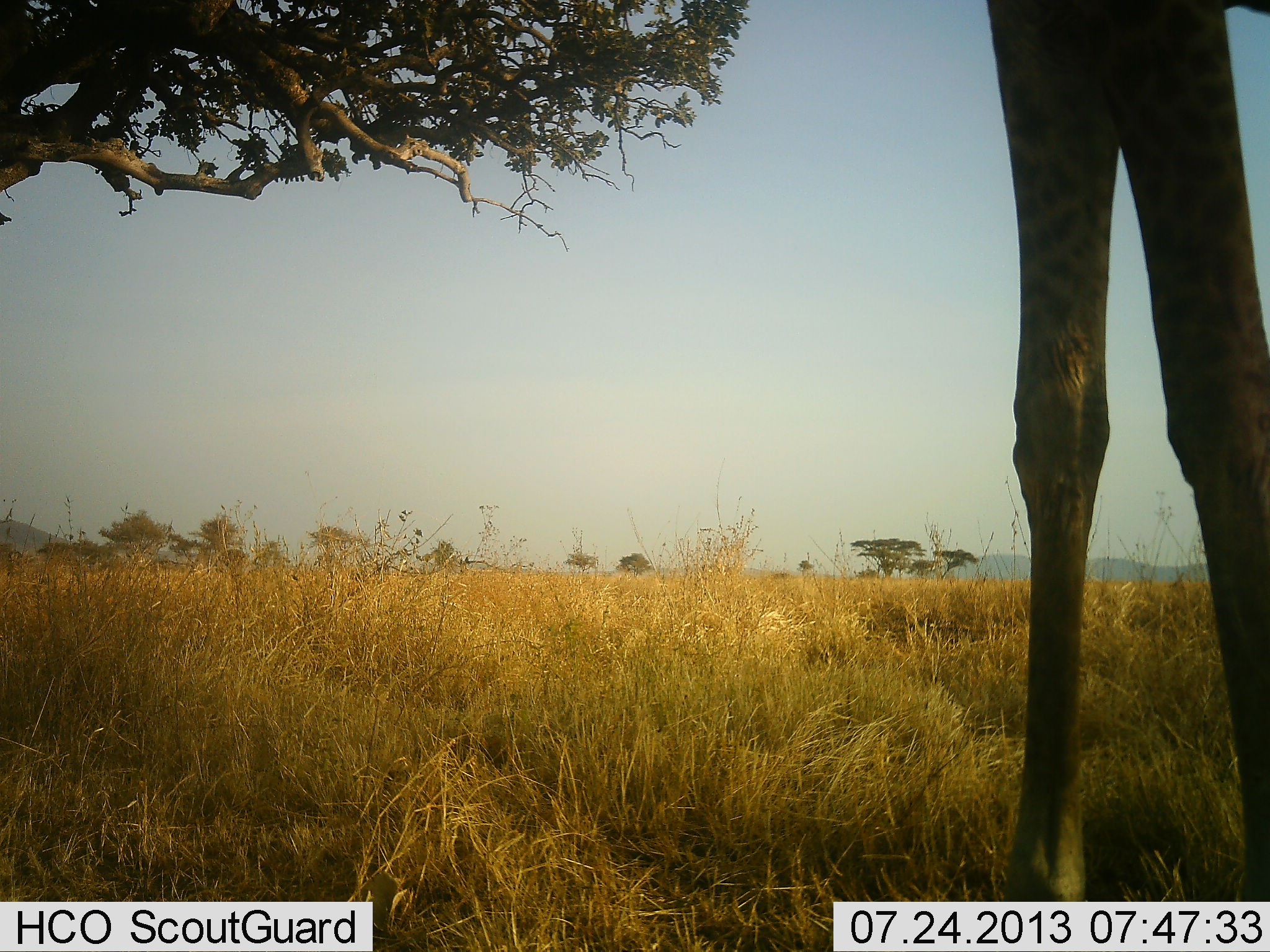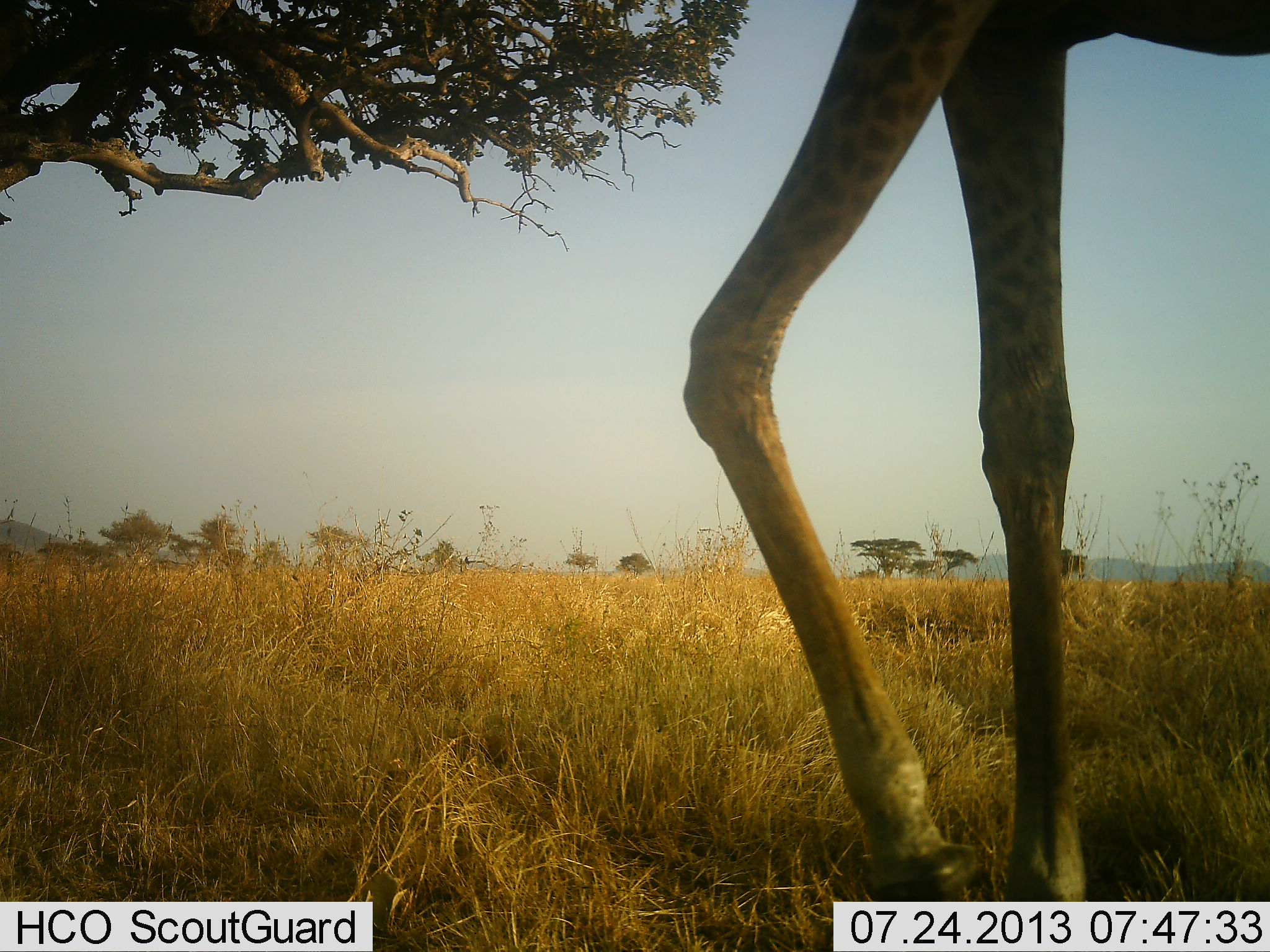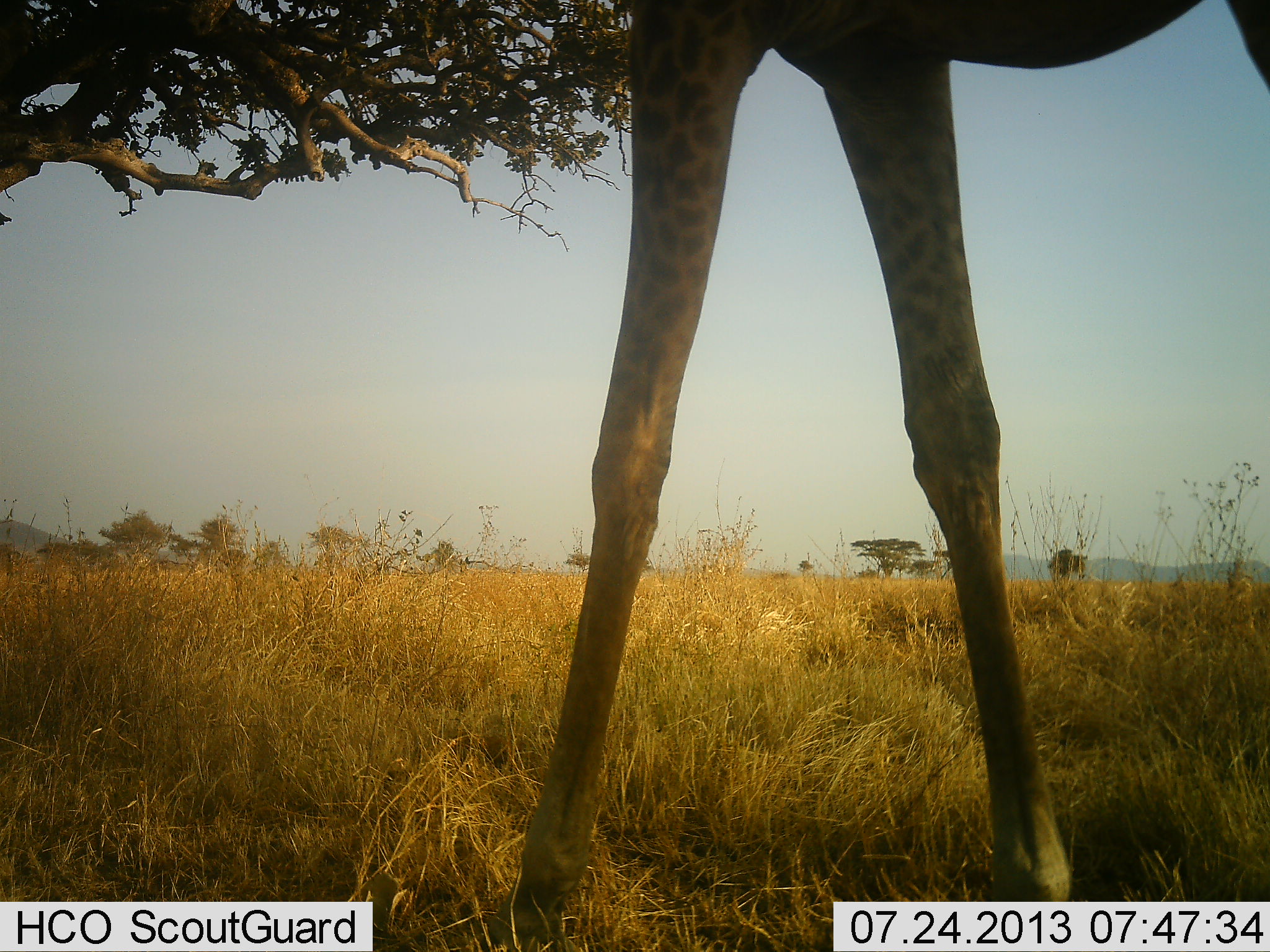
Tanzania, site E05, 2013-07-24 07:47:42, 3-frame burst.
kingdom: Animalia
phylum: Chordata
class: Mammalia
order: Artiodactyla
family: Giraffidae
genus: Giraffa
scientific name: Giraffa camelopardalis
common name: giraffe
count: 1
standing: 20%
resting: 0%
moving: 60%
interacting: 0%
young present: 0%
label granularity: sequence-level